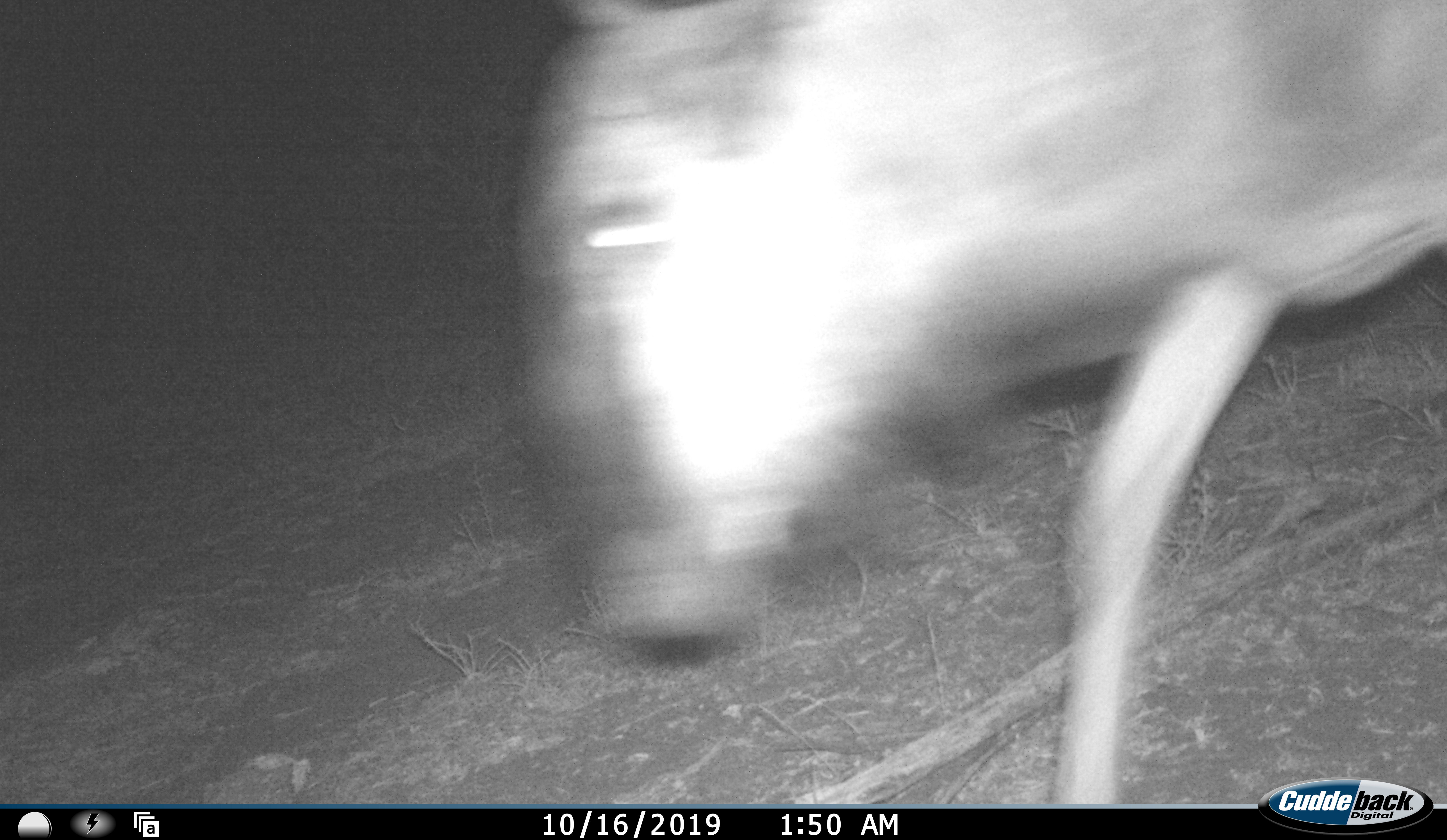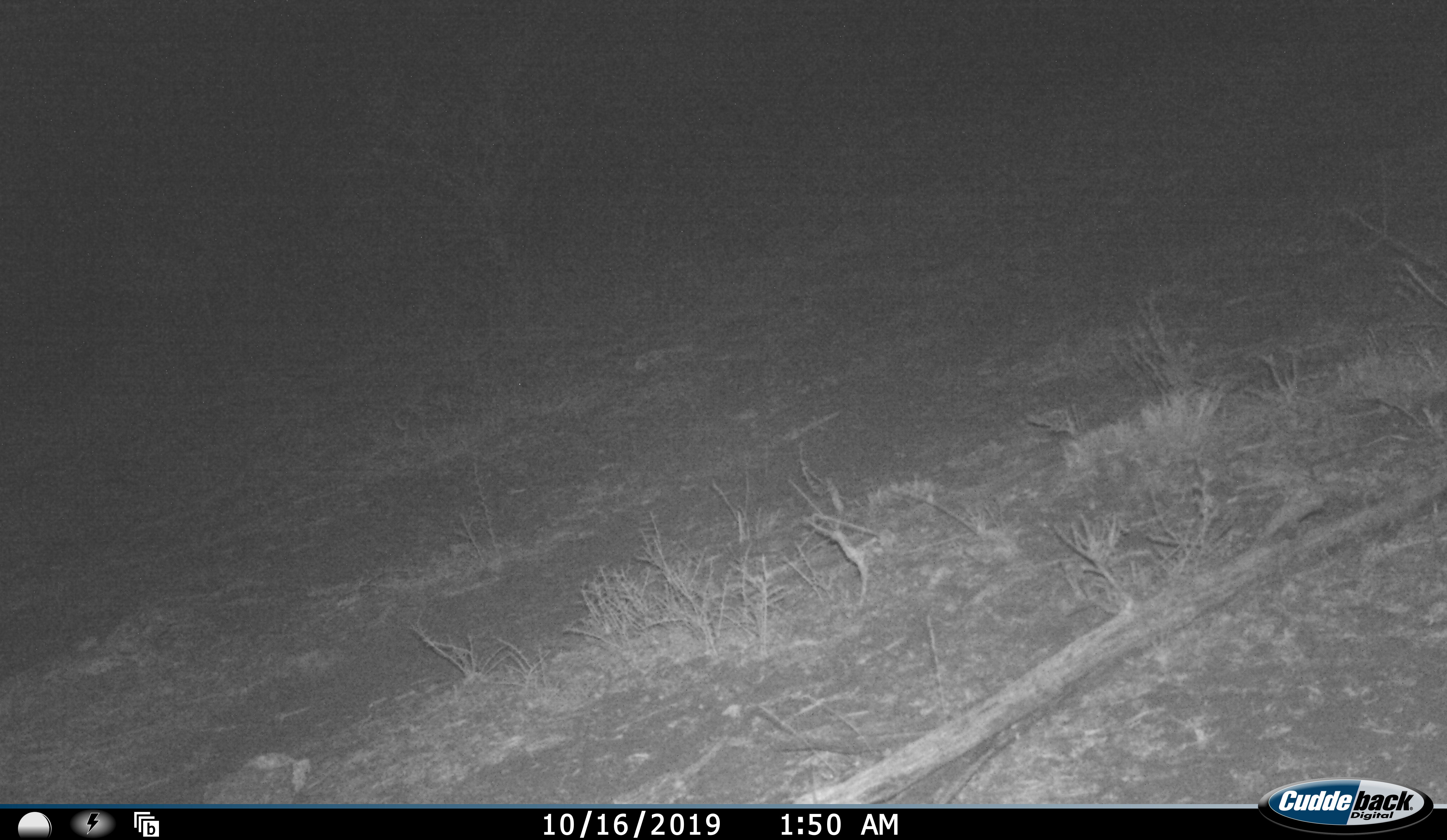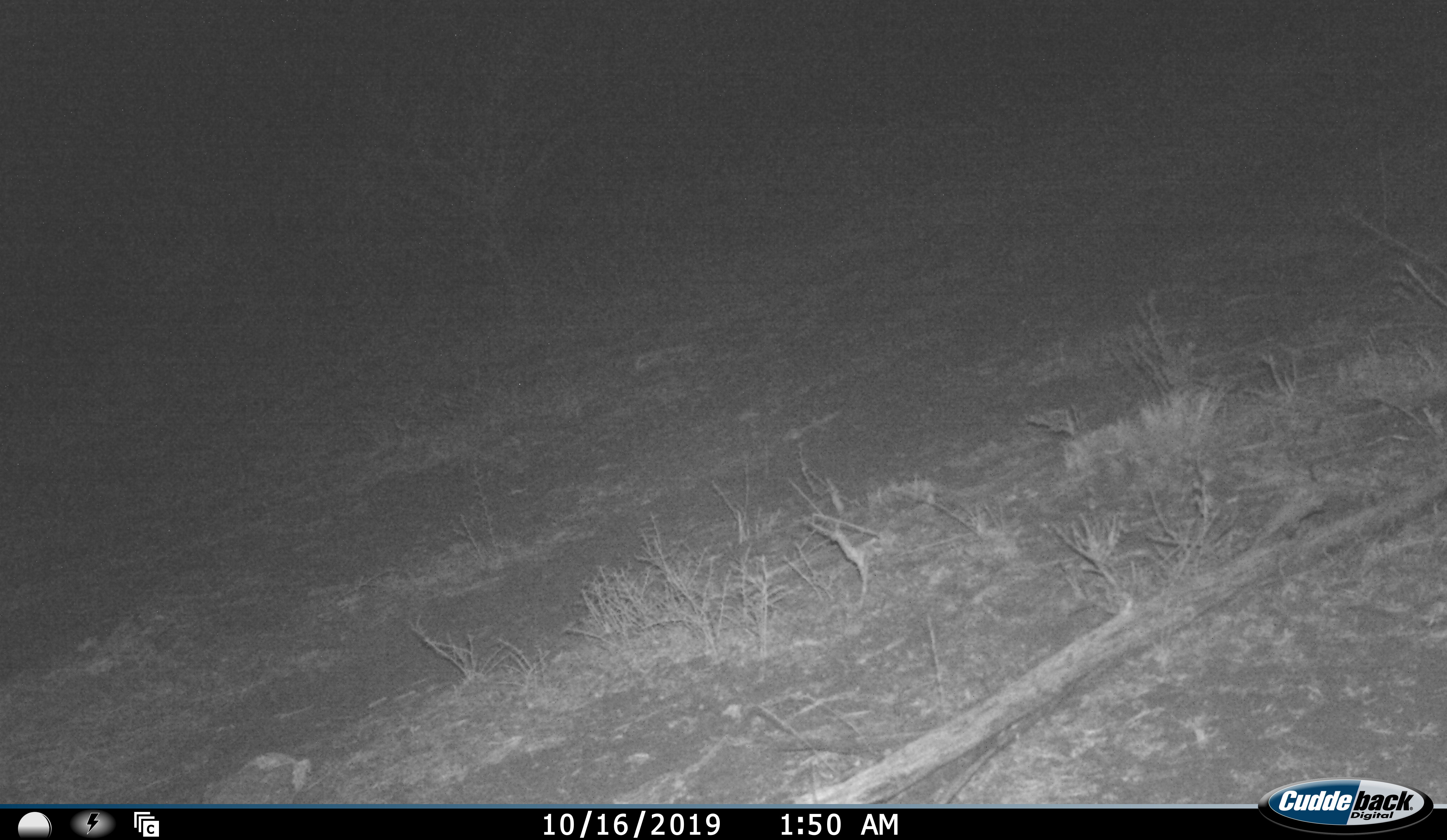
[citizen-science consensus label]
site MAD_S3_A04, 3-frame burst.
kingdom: Animalia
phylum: Chordata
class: Mammalia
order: Artiodactyla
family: Bovidae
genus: Connochaetes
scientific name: Connochaetes taurinus taurinus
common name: blue wildebeest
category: wildebeestblue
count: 1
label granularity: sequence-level